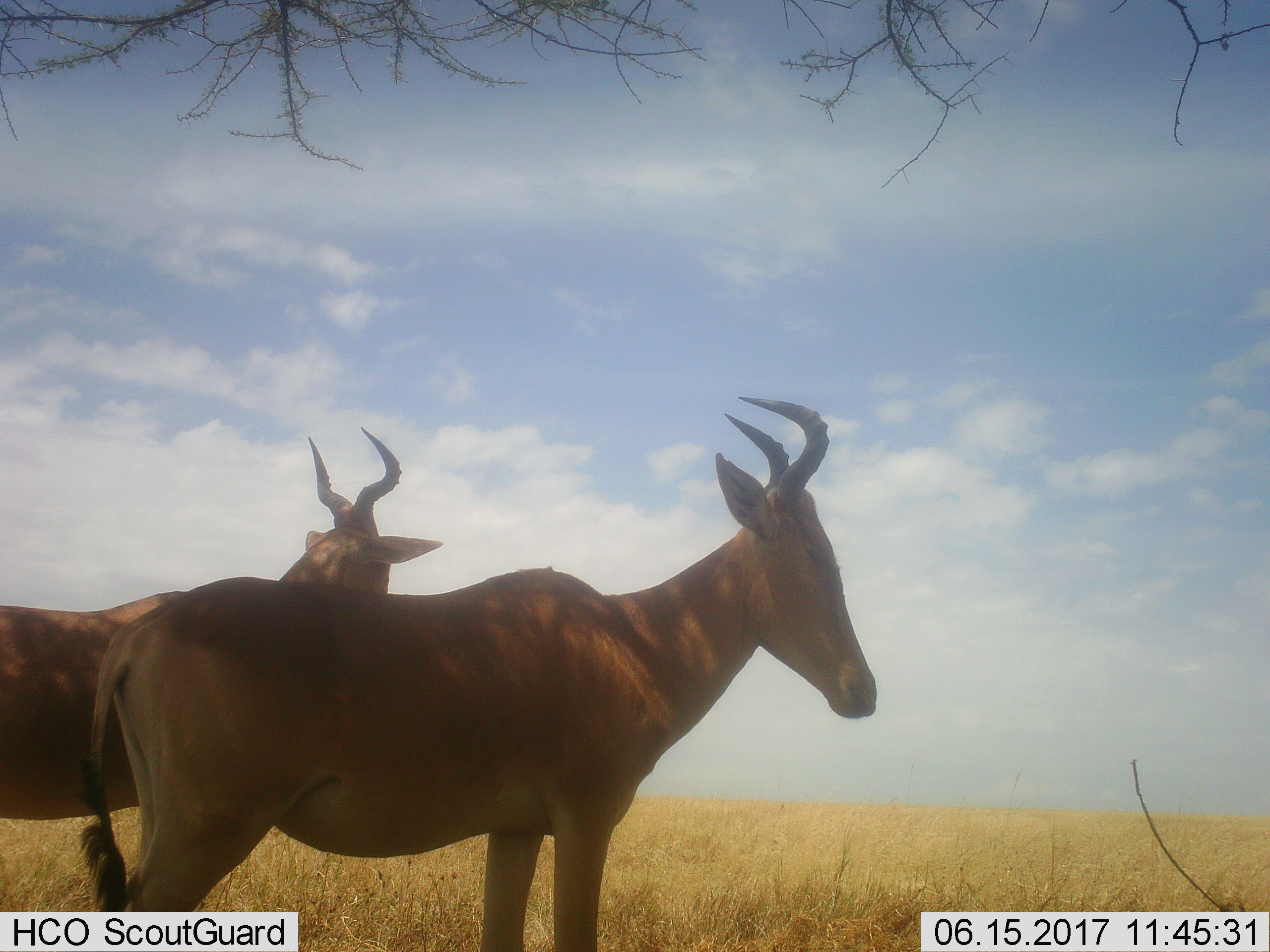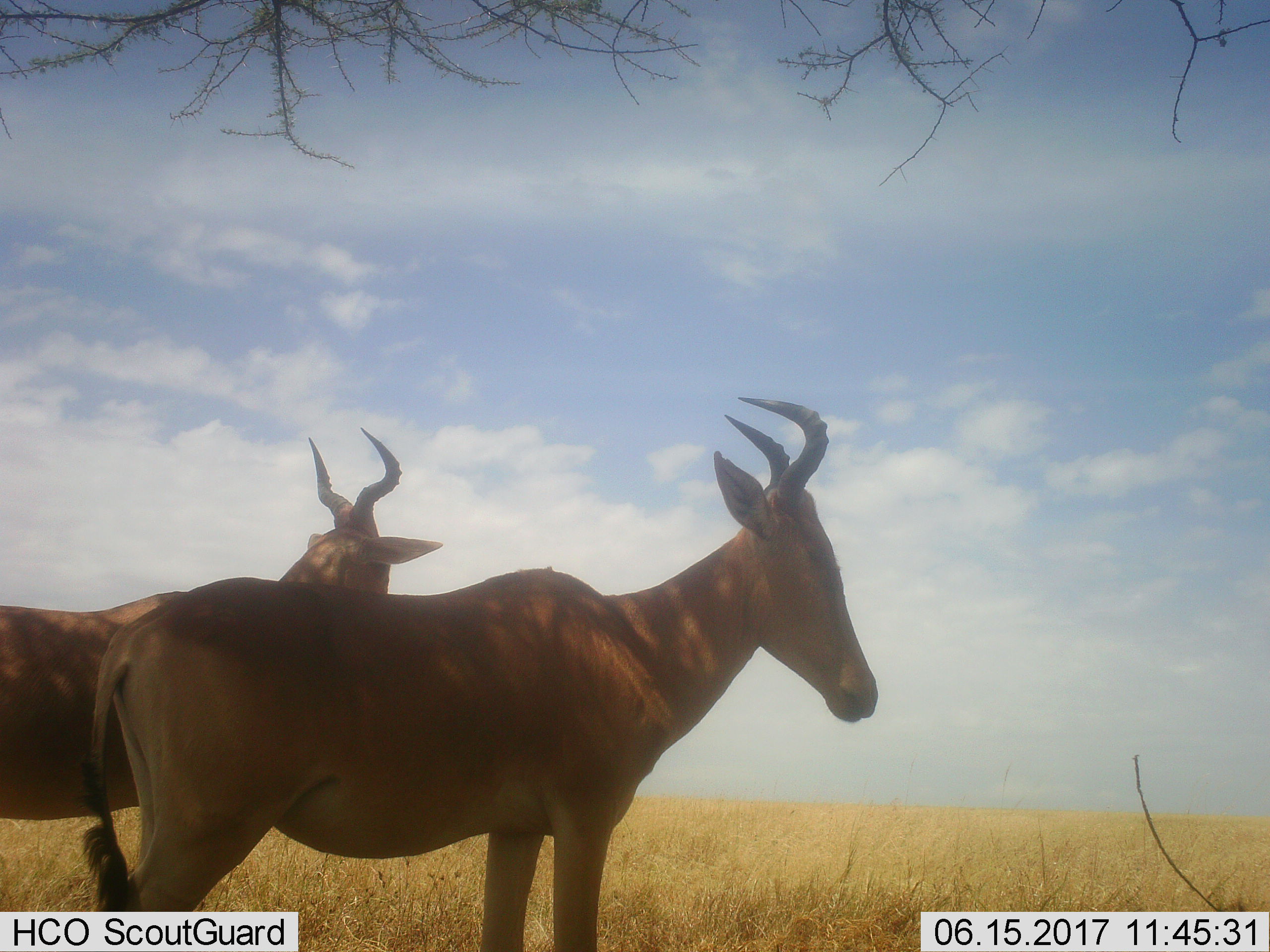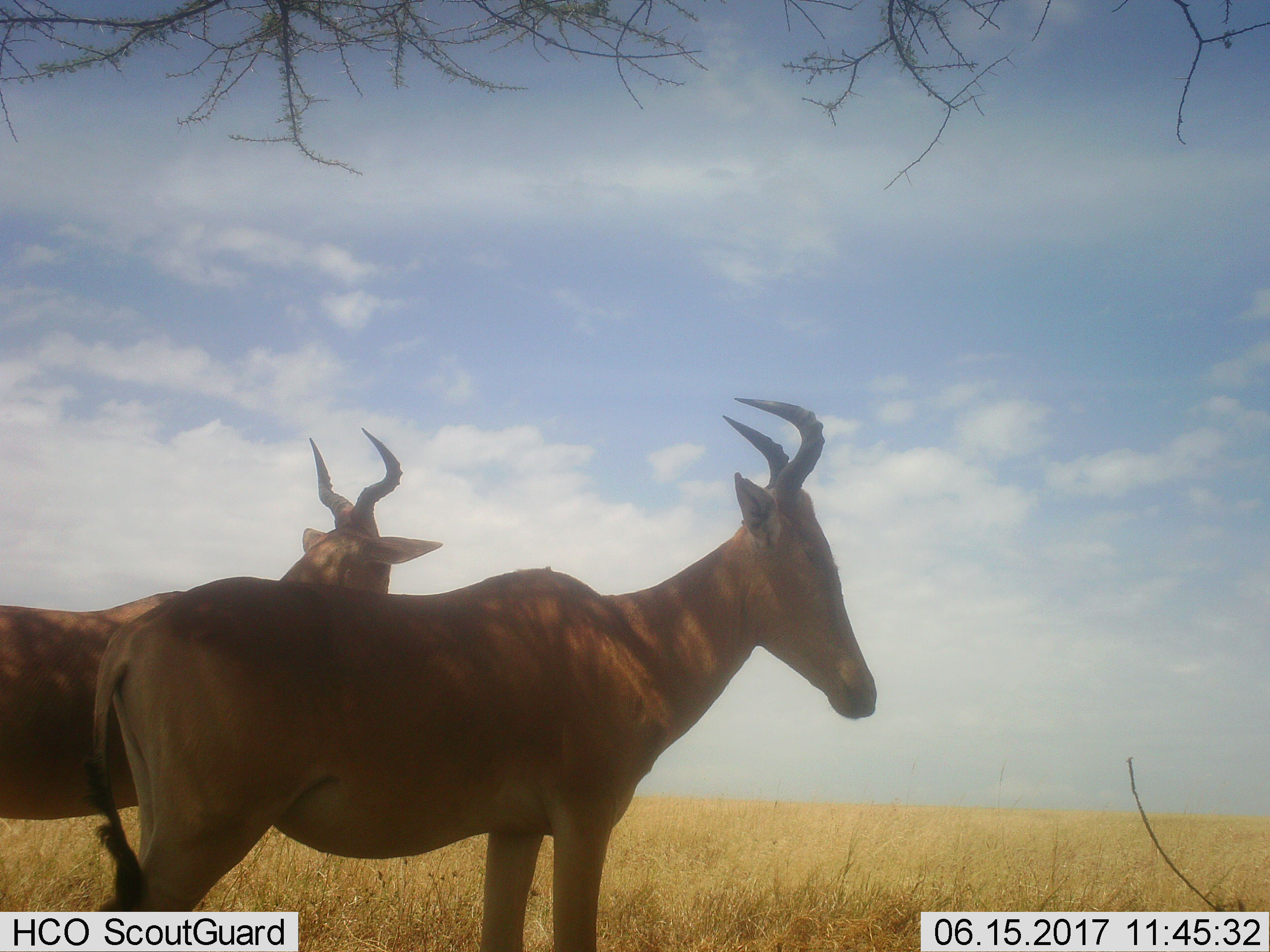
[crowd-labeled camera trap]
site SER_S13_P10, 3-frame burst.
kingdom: Animalia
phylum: Chordata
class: Mammalia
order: Artiodactyla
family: Bovidae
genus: Alcelaphus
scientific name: Alcelaphus buselaphus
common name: hartebeest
Hartebeest (Alcelaphus buselaphus), count 2. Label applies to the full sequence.